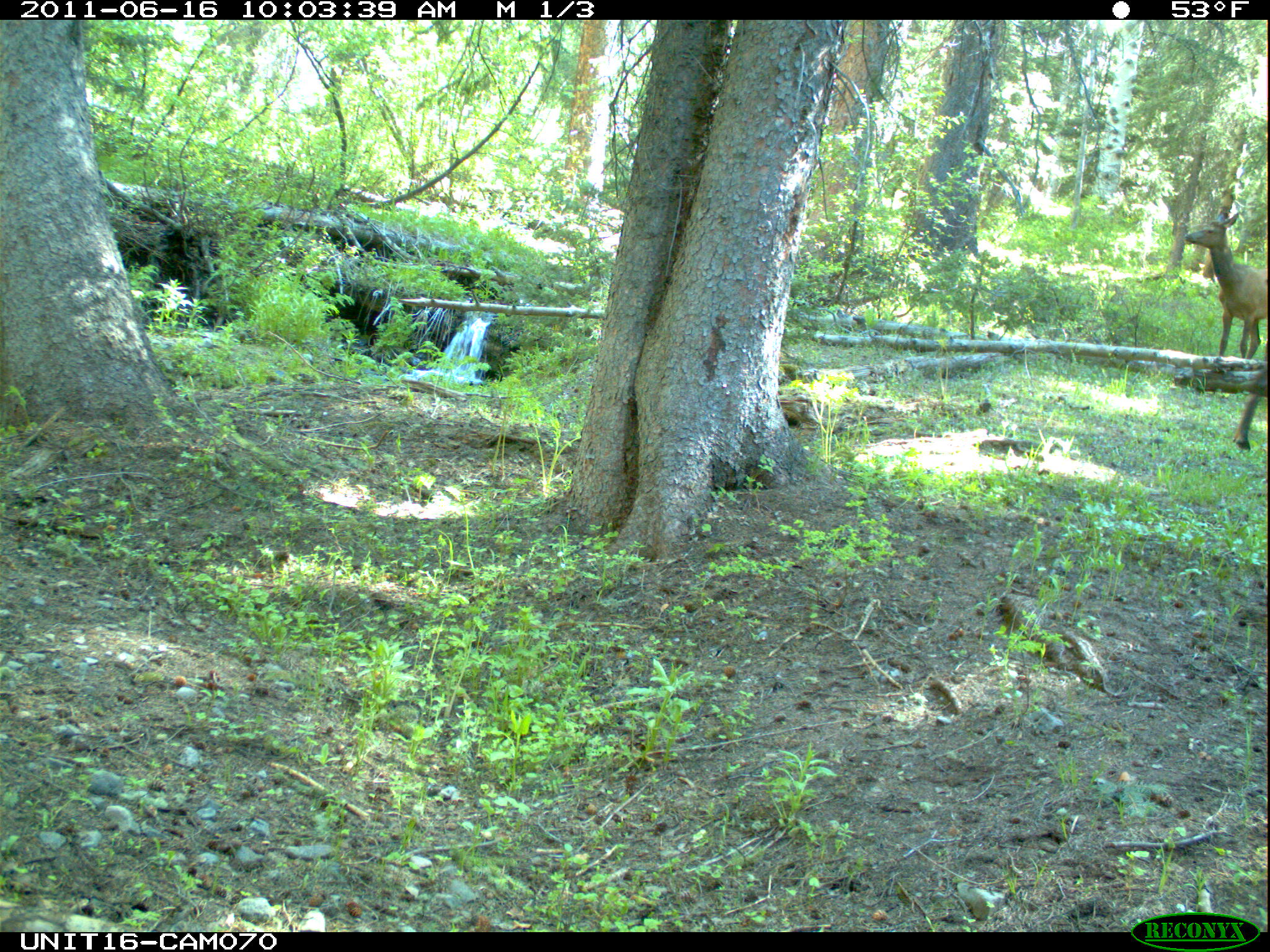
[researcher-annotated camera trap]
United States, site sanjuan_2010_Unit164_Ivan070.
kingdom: Animalia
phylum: Chordata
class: Mammalia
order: Artiodactyla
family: Cervidae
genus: Cervus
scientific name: Cervus elaphus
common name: red deer